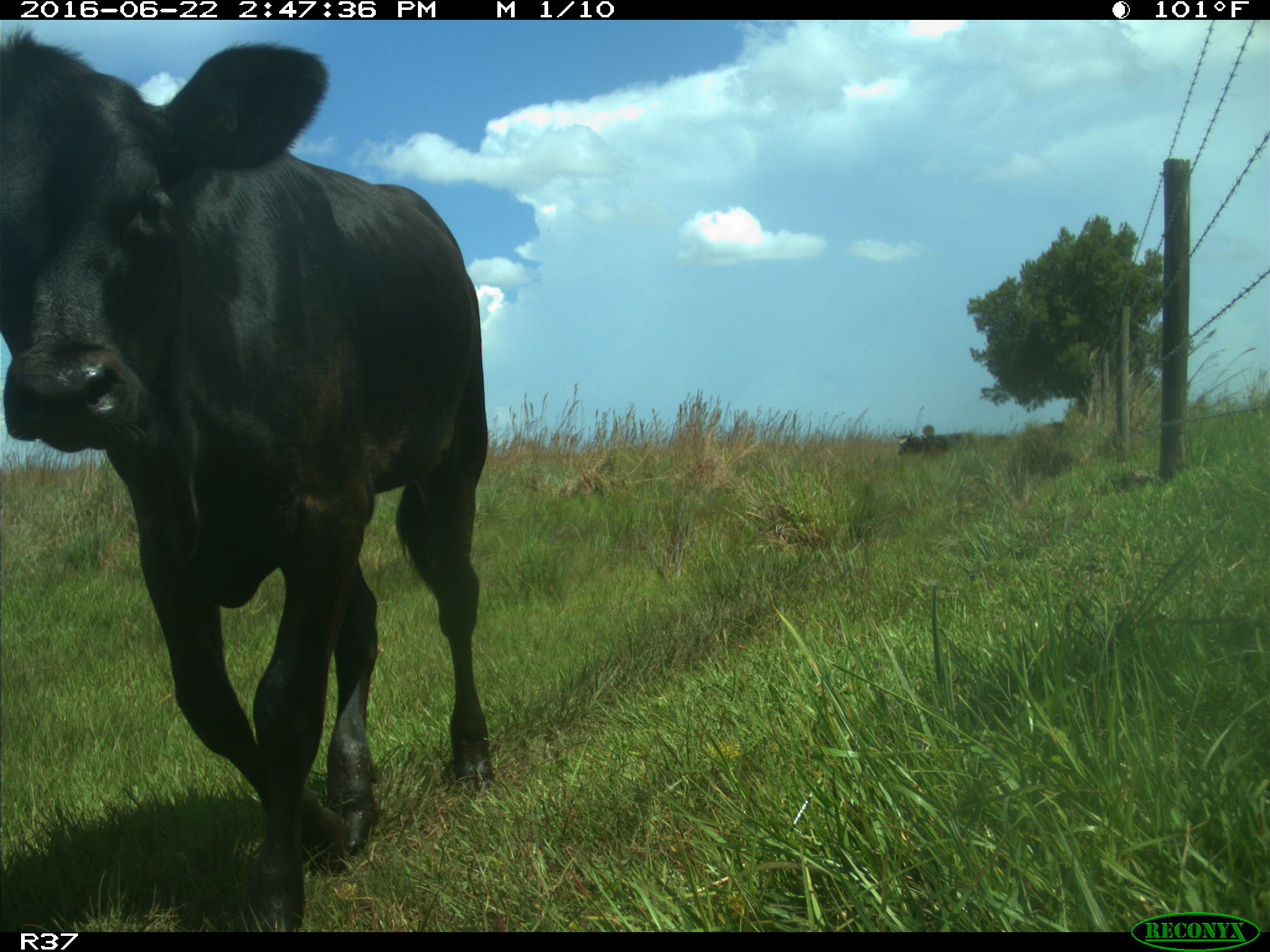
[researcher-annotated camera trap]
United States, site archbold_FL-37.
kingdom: Animalia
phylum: Chordata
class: Mammalia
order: Artiodactyla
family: Bovidae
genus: Bos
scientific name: Bos taurus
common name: domestic cow